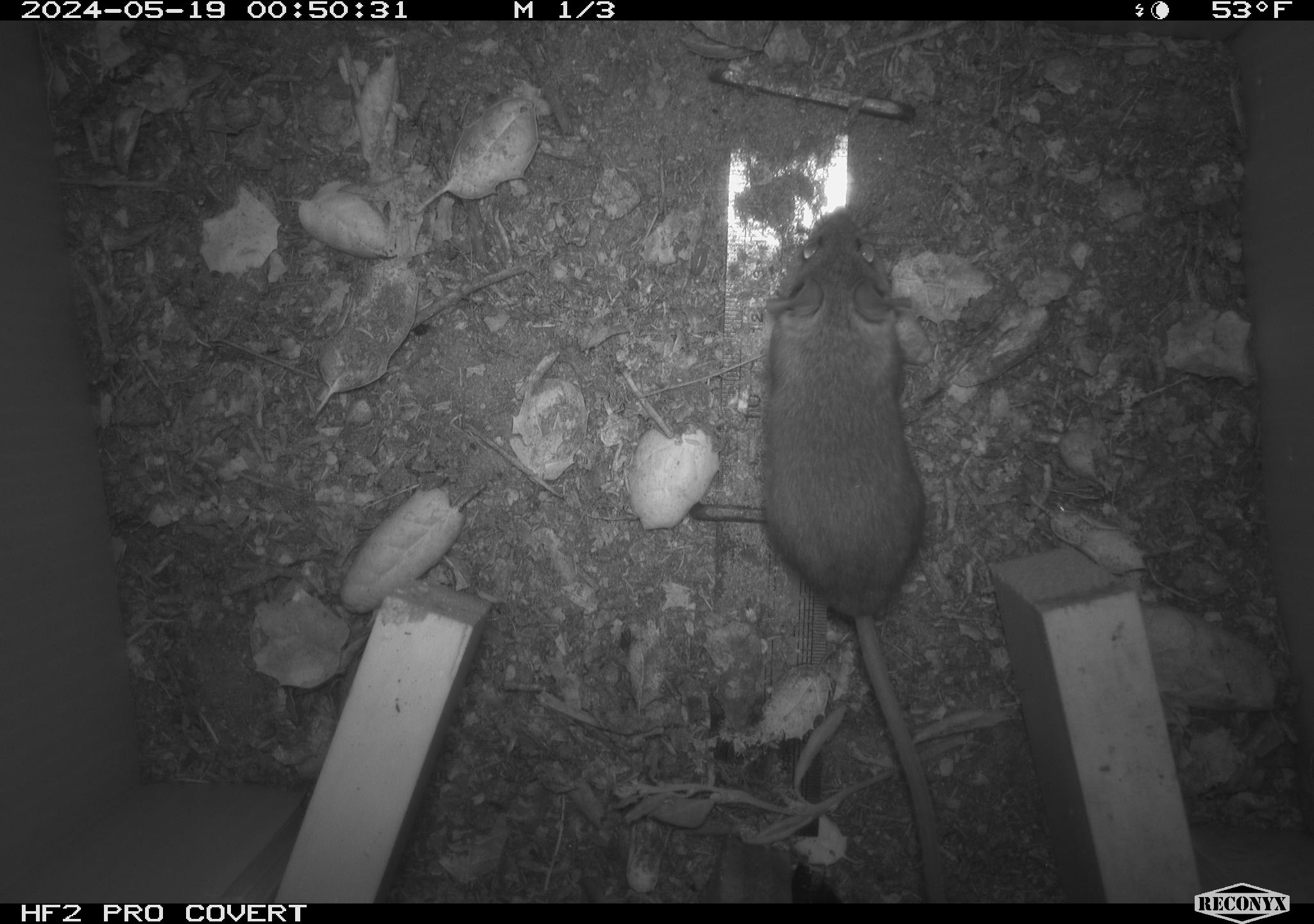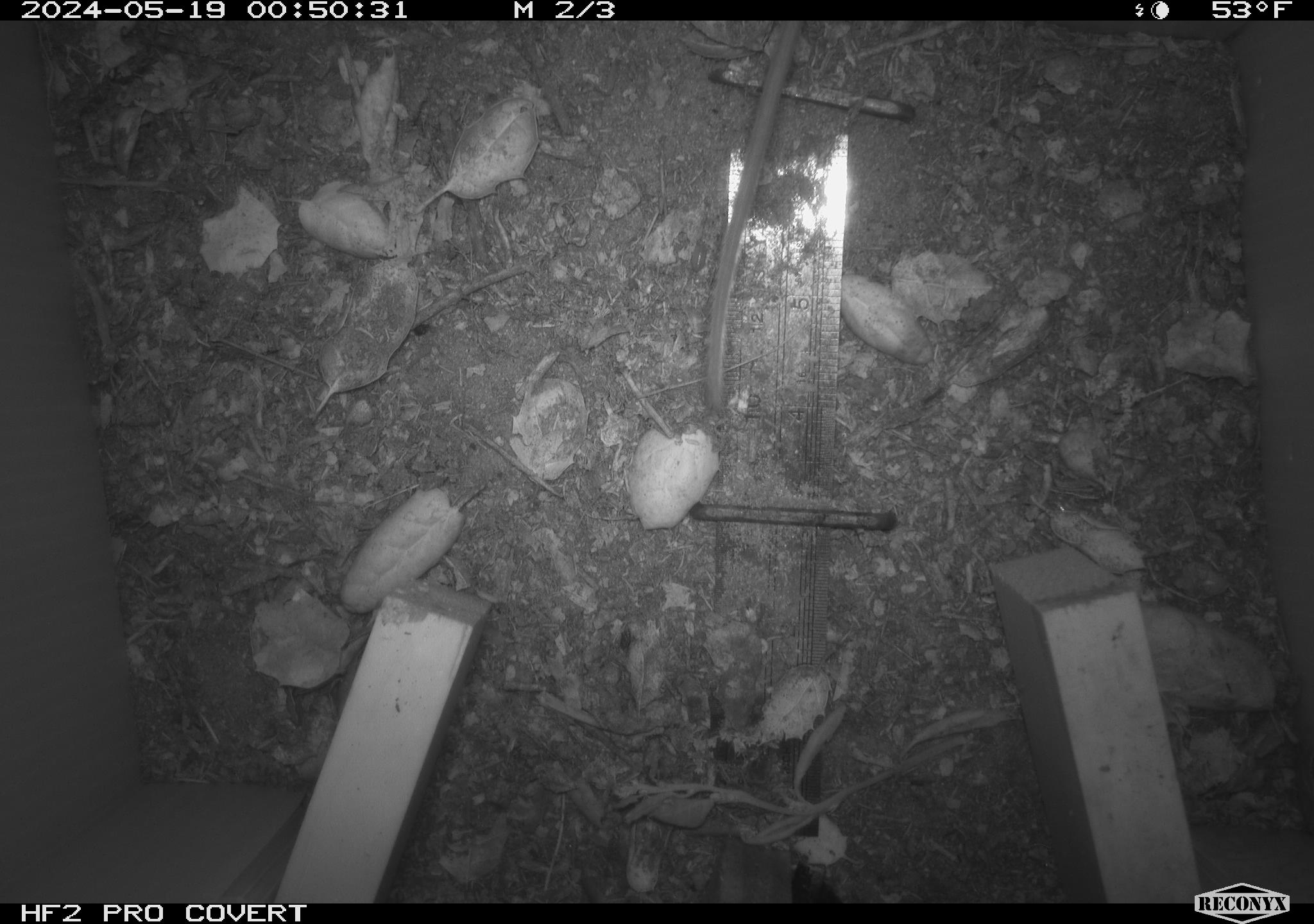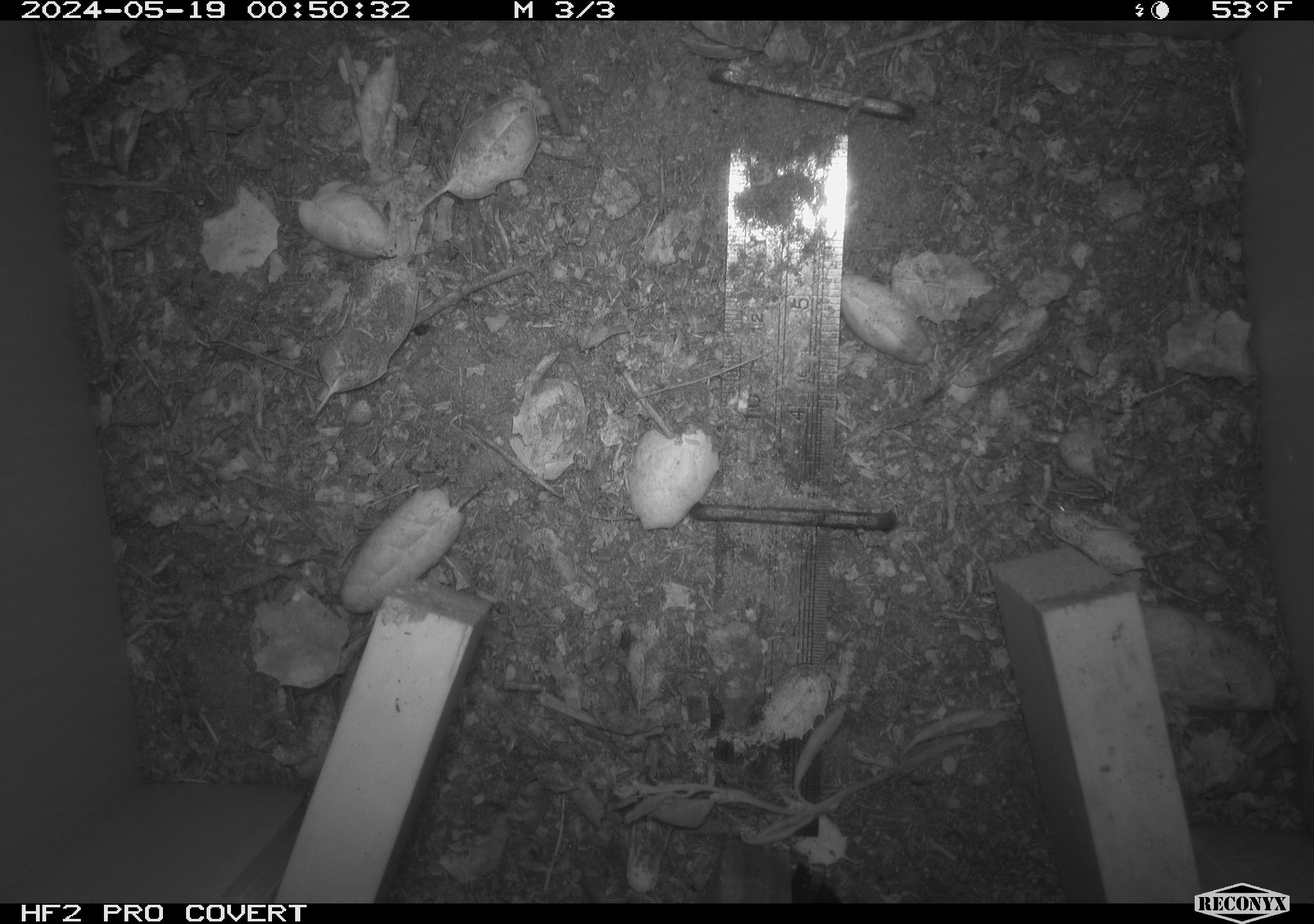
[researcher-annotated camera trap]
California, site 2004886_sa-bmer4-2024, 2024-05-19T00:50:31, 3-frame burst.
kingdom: Animalia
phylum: Chordata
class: Mammalia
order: Rodentia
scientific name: Rodentia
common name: mouse species